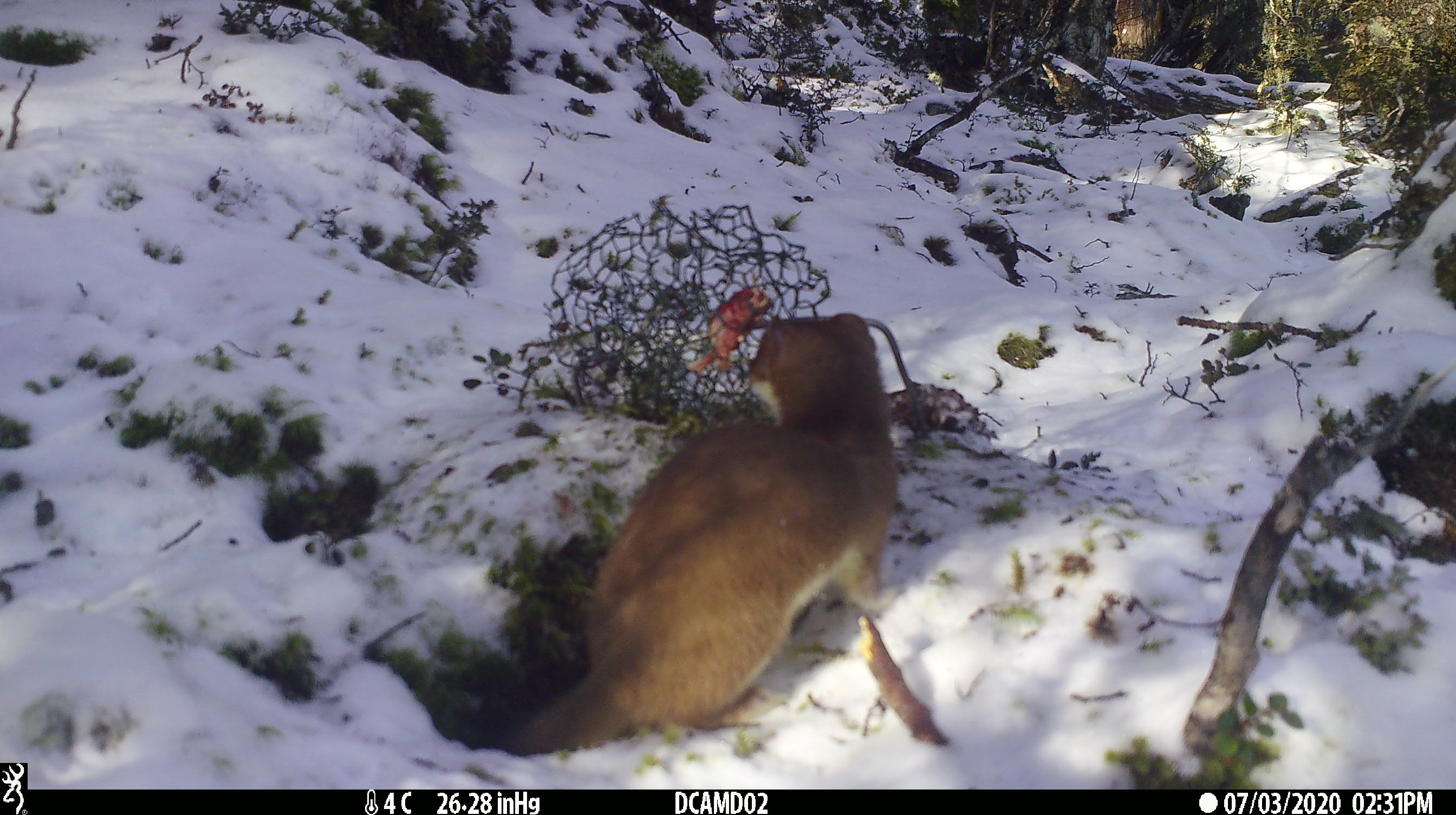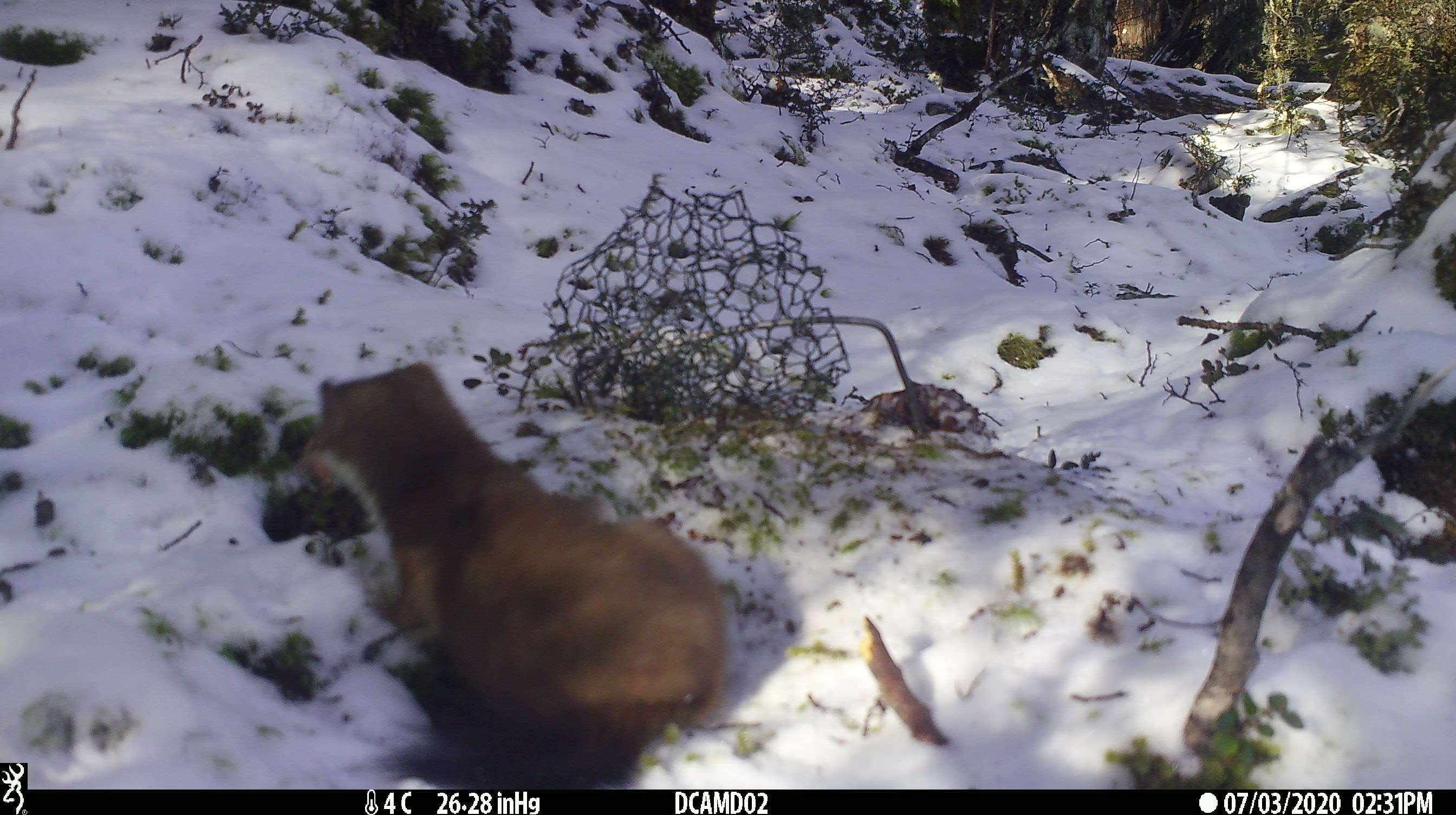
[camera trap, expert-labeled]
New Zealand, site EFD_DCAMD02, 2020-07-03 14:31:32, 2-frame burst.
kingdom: Animalia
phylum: Chordata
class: Mammalia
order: Carnivora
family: Mustelidae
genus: Mustela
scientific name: Mustela erminea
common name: stoat